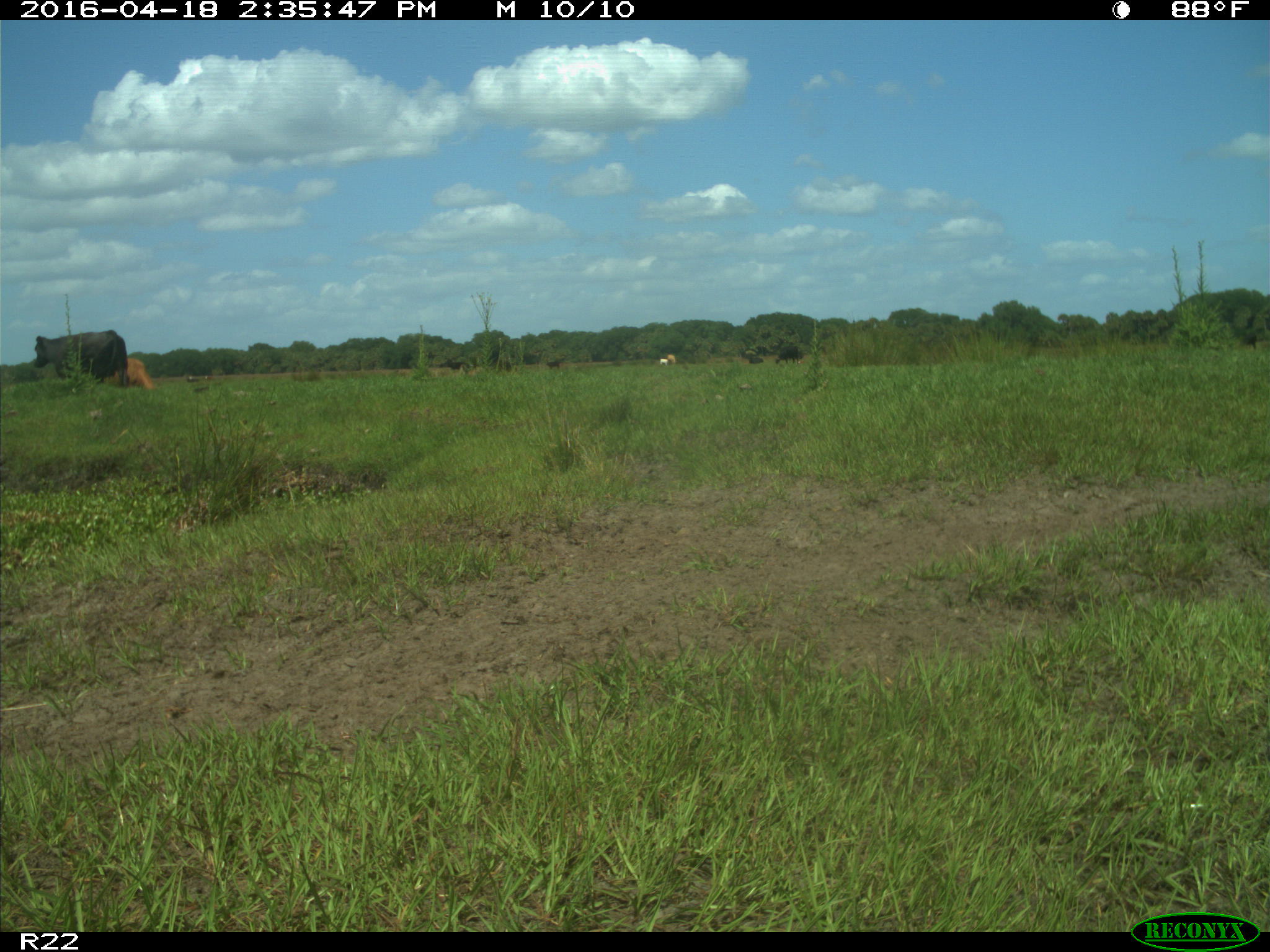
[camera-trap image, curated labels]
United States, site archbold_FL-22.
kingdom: Animalia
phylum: Chordata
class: Mammalia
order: Artiodactyla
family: Bovidae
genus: Bos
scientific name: Bos taurus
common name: domestic cow